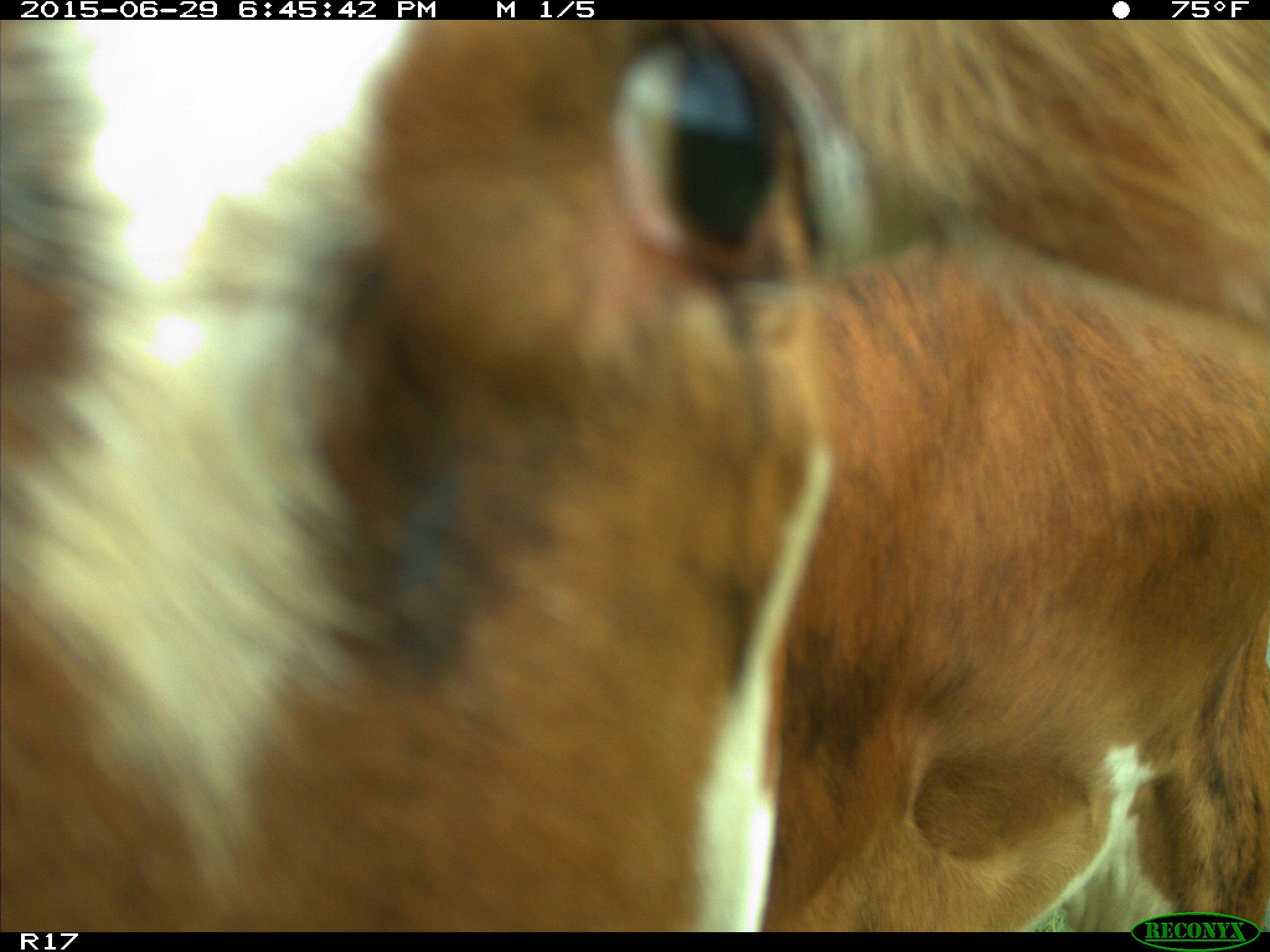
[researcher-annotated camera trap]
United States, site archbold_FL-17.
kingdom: Animalia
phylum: Chordata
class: Mammalia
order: Artiodactyla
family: Bovidae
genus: Bos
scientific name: Bos taurus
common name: domestic cow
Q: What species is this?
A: Bos taurus (domestic cow).